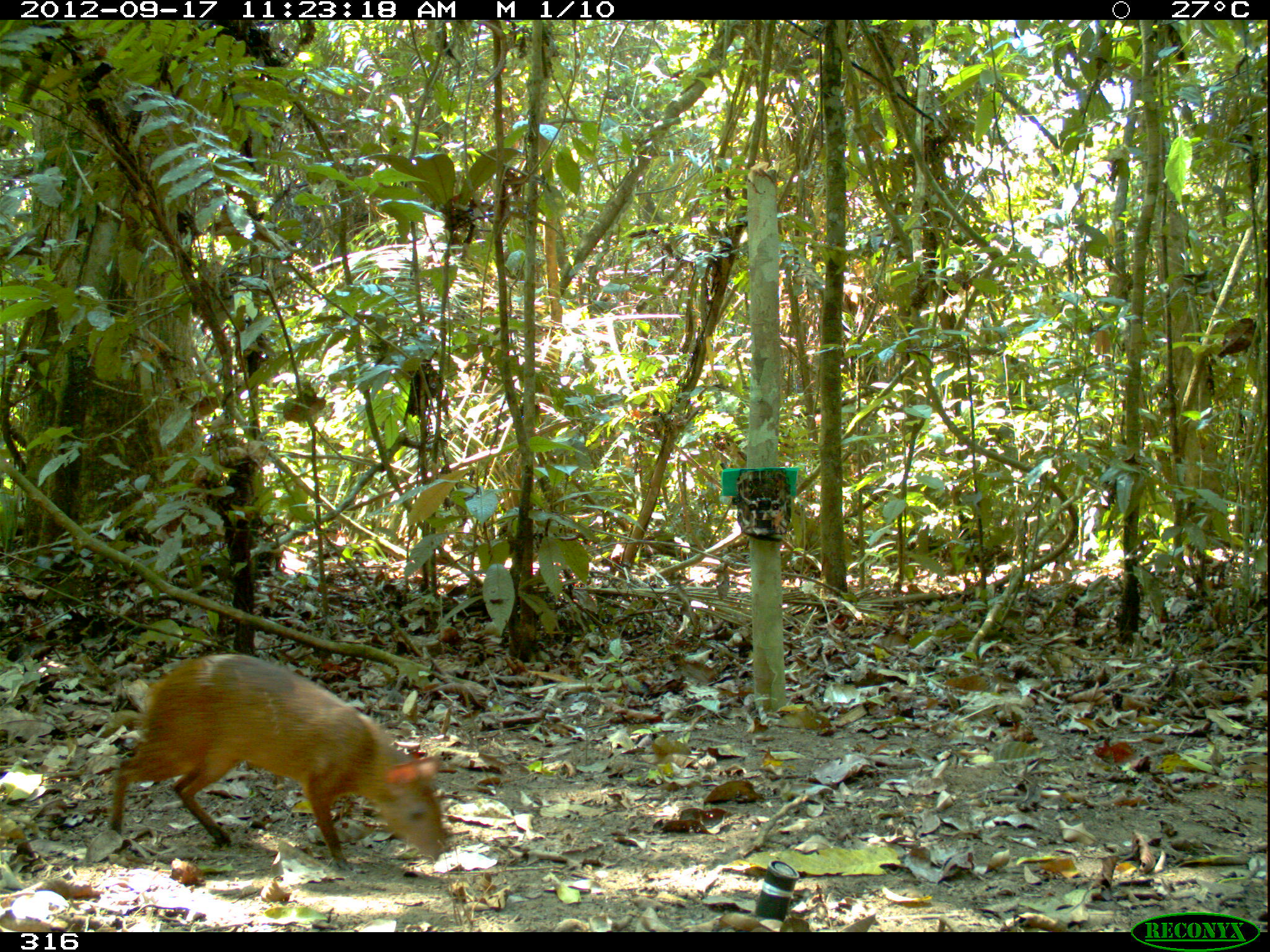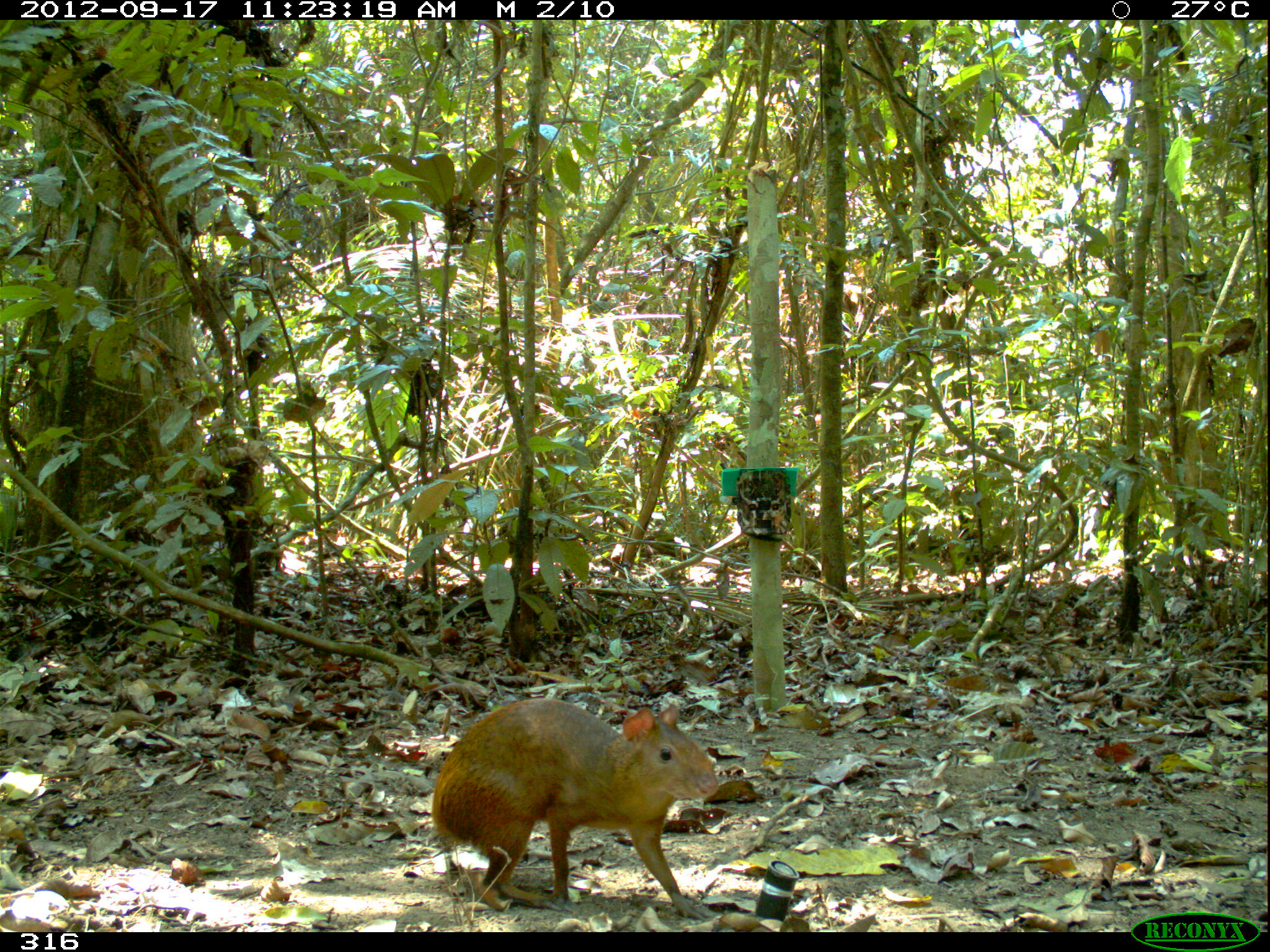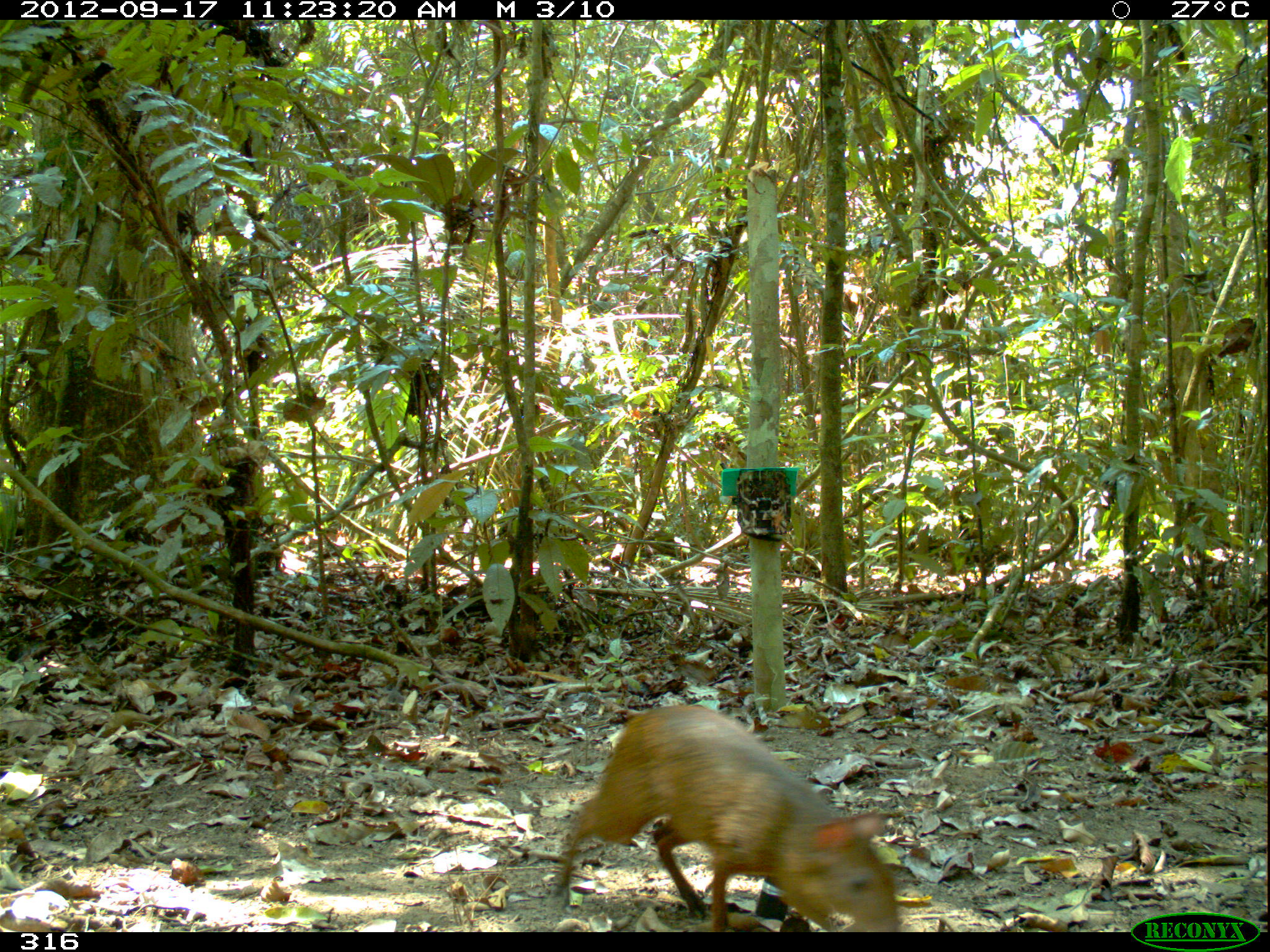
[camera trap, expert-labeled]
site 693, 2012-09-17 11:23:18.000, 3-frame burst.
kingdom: Animalia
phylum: Chordata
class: Mammalia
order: Rodentia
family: Dasyproctidae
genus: Dasyprocta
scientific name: Dasyprocta punctata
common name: central american agouti